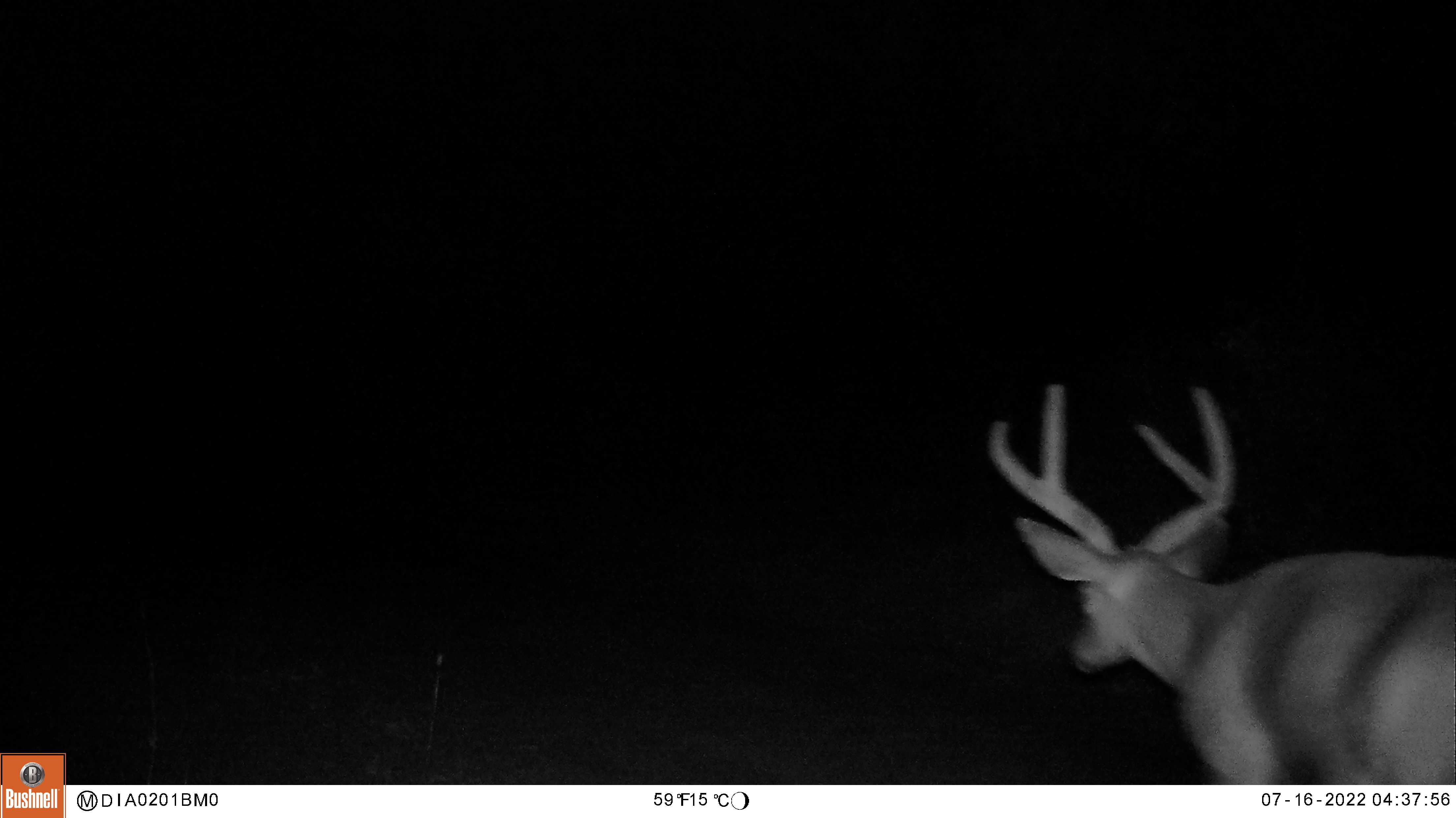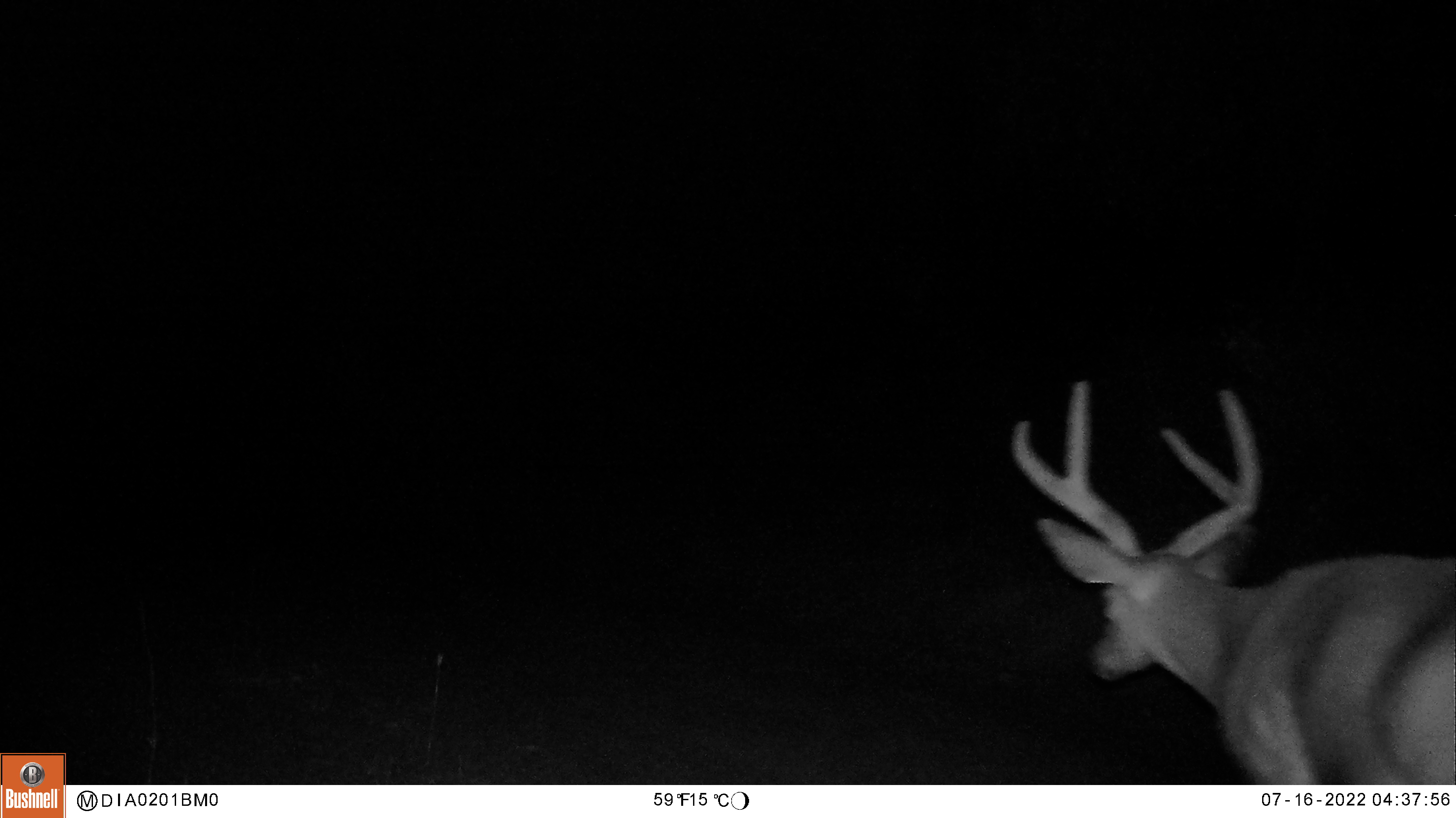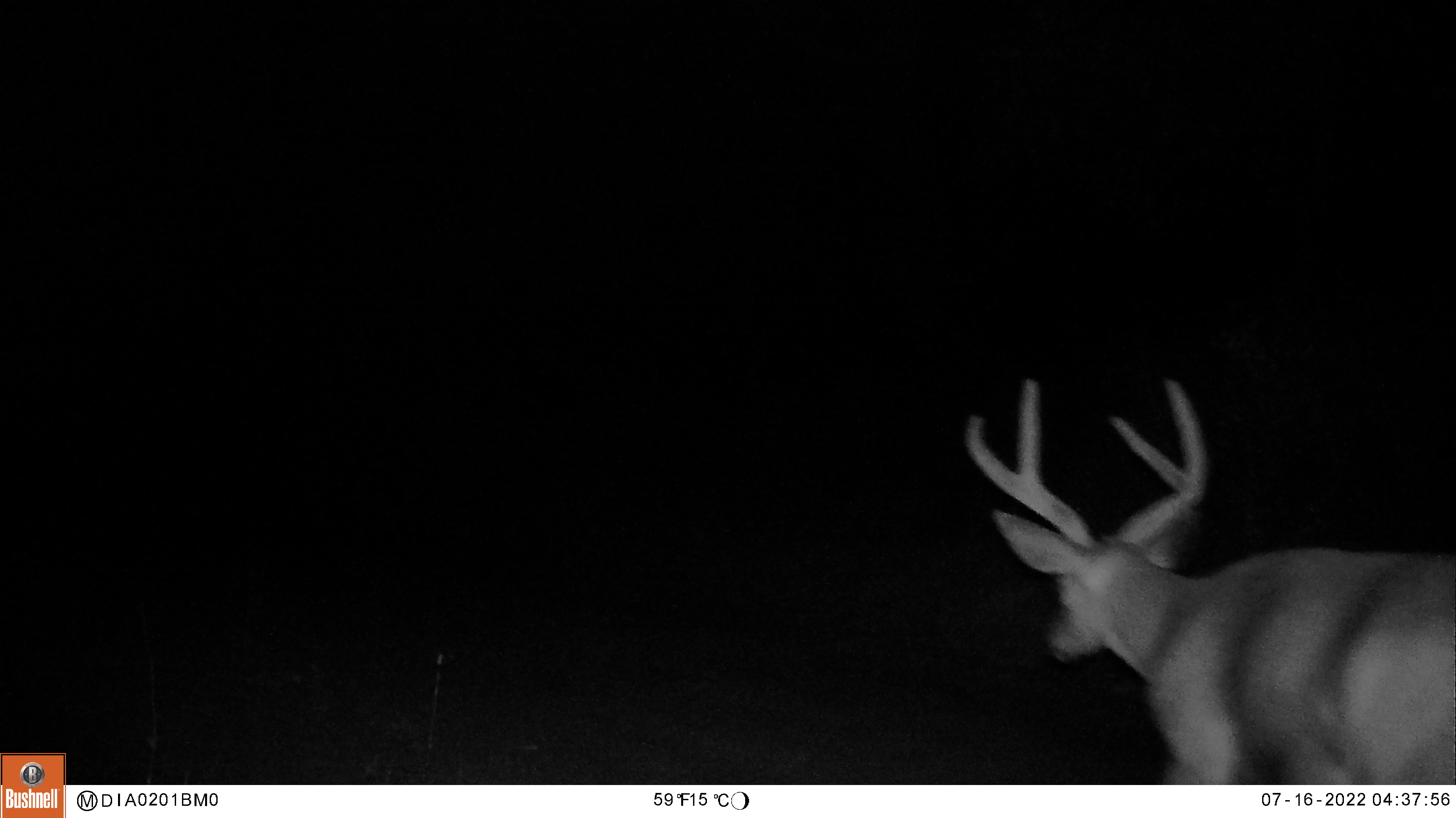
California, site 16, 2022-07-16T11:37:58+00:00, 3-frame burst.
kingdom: Animalia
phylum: Chordata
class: Mammalia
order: Artiodactyla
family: Cervidae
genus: Odocoileus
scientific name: Odocoileus hemionus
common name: mule deer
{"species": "mule deer (Odocoileus hemionus)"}